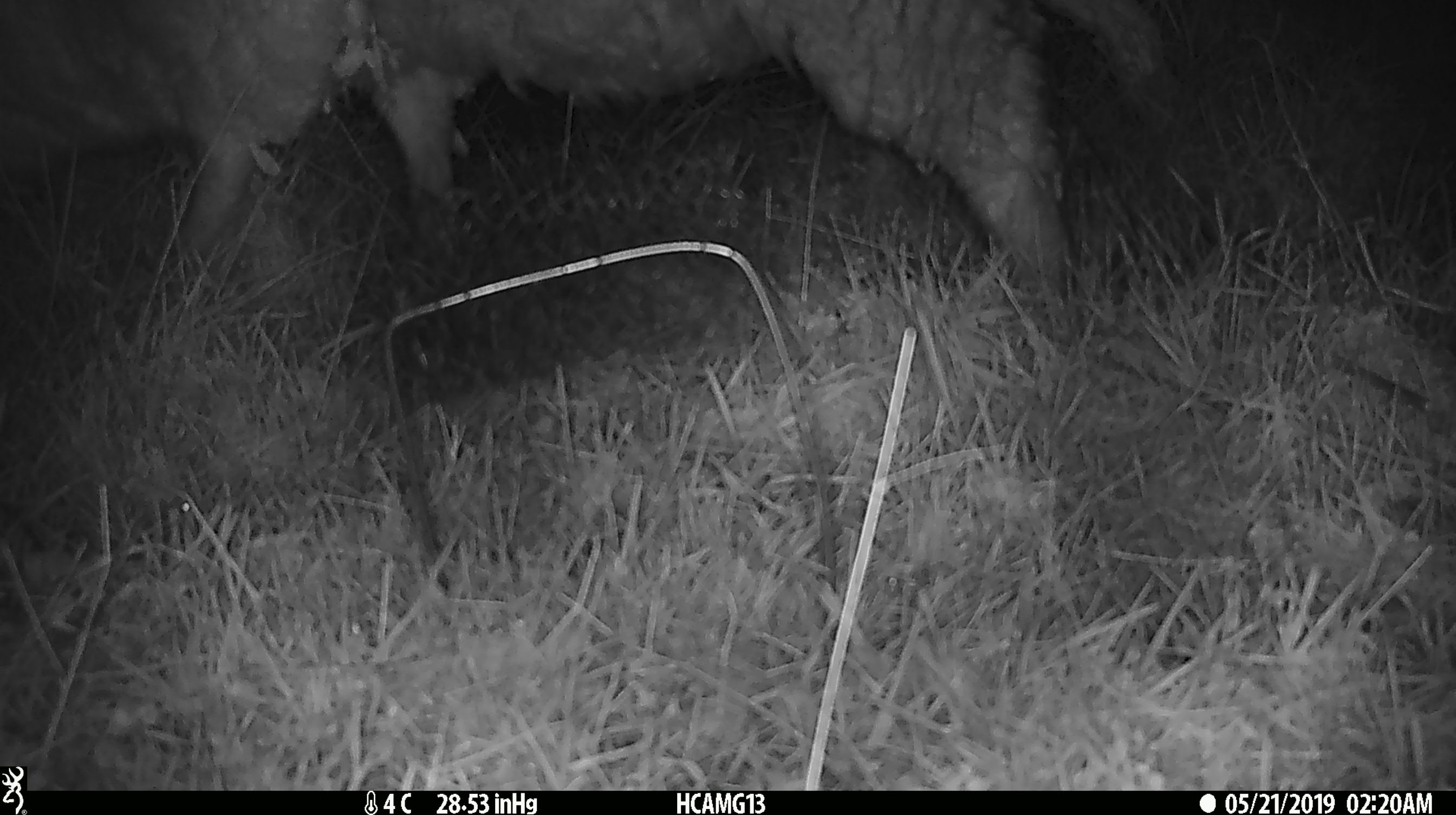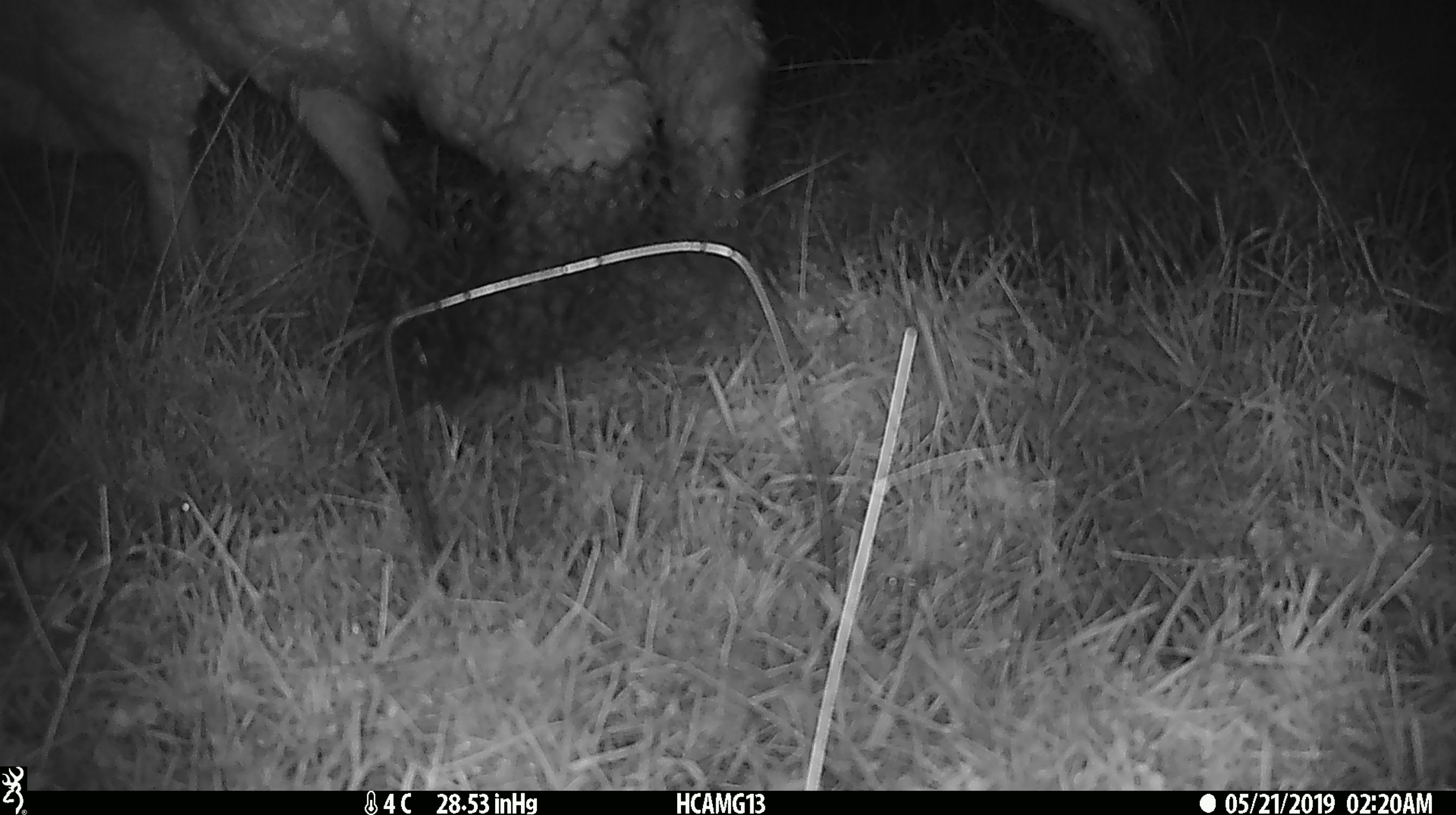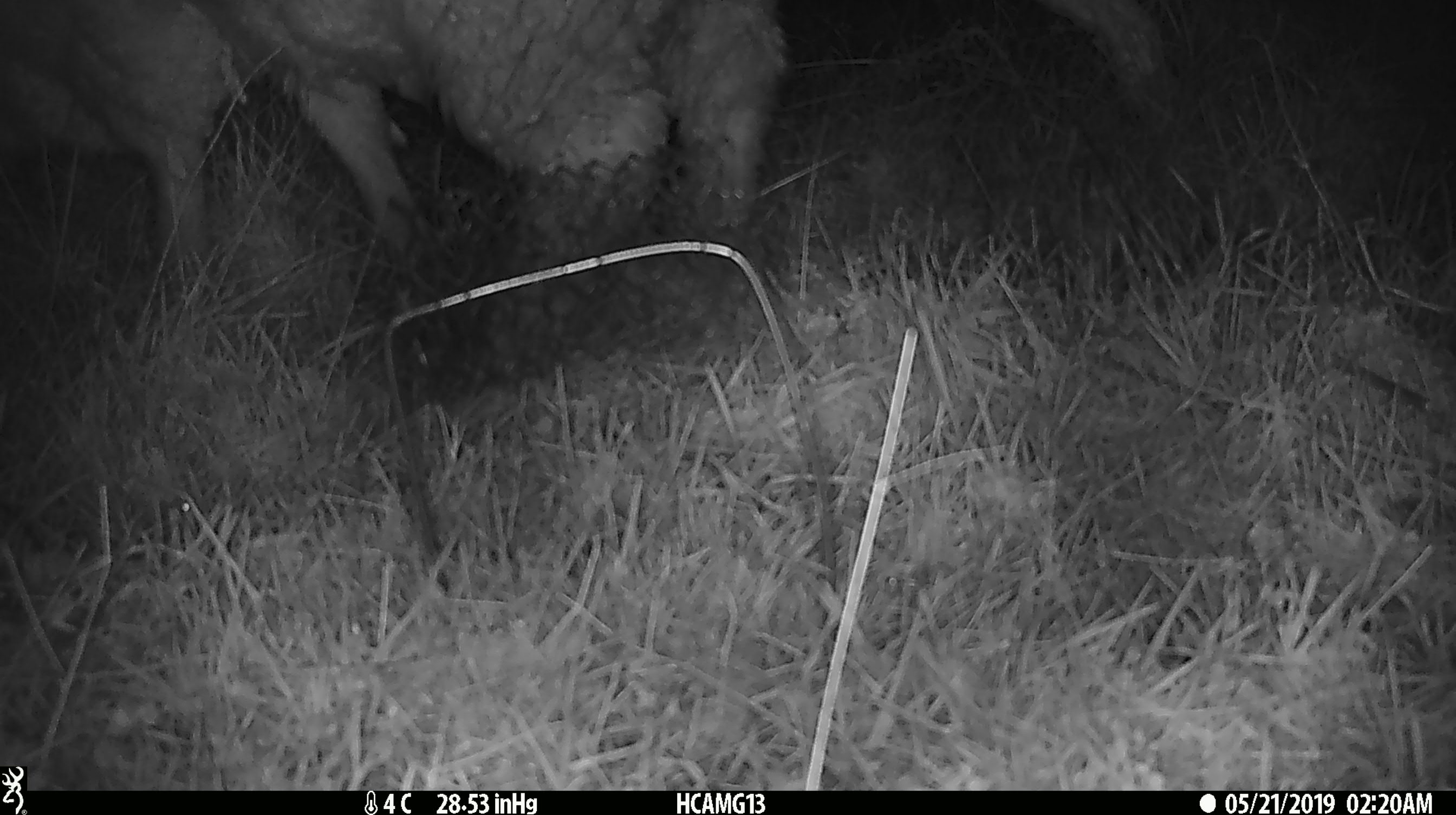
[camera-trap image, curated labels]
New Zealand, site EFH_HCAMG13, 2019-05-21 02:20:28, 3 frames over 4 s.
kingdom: Animalia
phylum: Chordata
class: Mammalia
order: Artiodactyla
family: Bovidae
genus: Ovis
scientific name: Ovis aries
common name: domestic sheep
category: sheep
Sheep (domestic sheep) (Ovis aries).